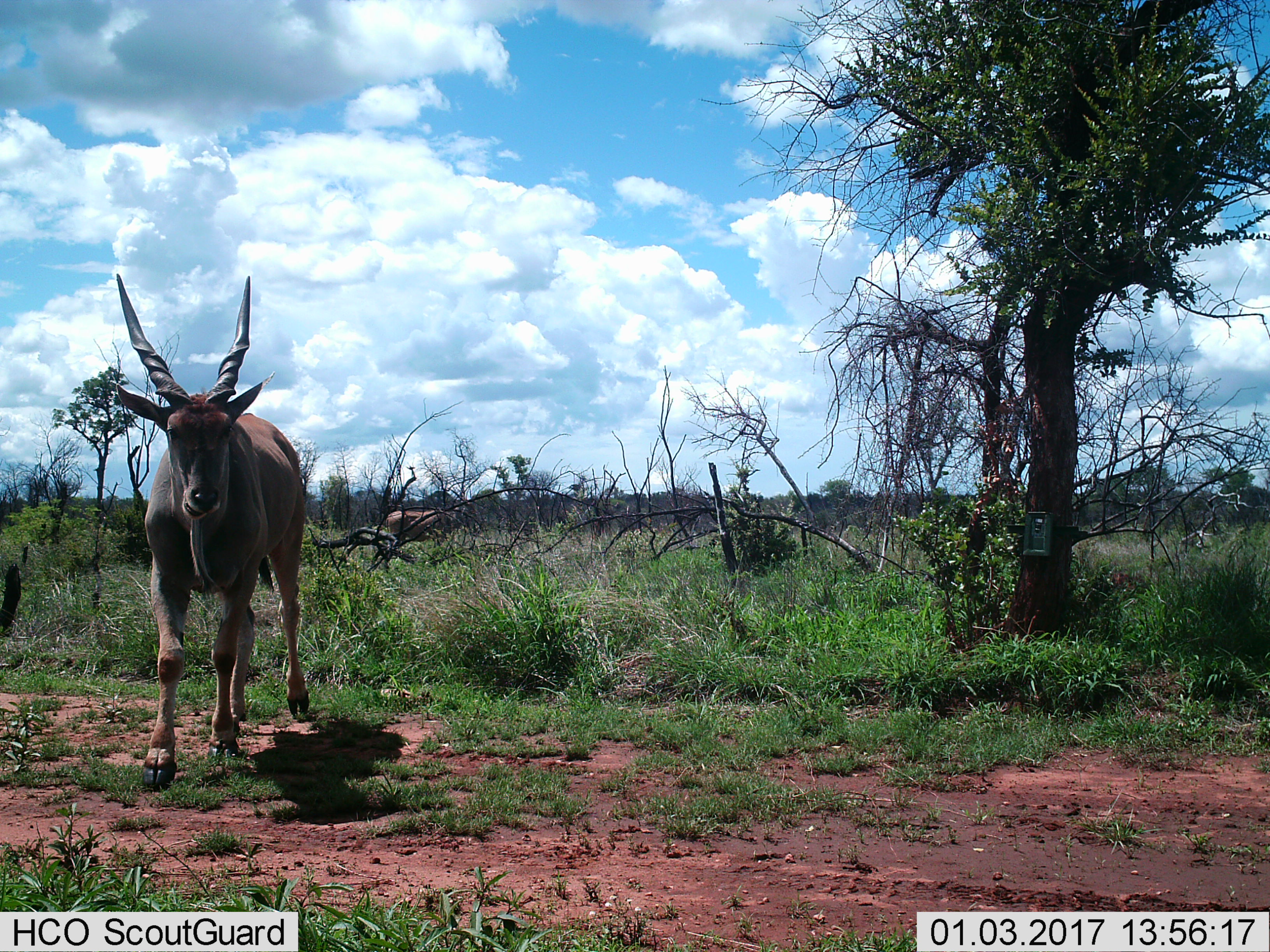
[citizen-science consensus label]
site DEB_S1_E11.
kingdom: Animalia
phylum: Chordata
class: Mammalia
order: Artiodactyla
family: Bovidae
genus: Tragelaphus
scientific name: Tragelaphus oryx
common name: eland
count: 2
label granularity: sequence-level